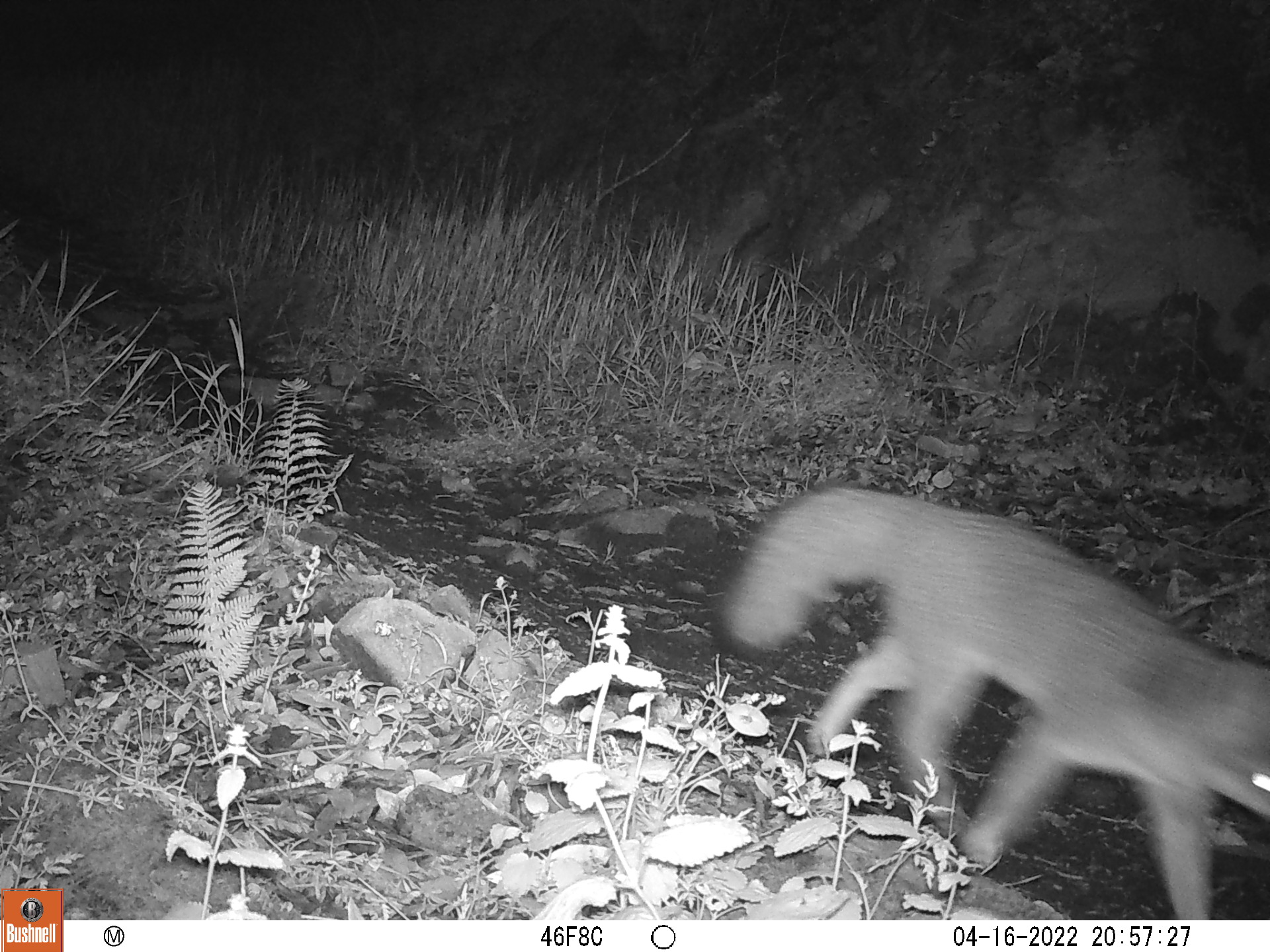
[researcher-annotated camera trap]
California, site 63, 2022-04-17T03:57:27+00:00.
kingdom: Animalia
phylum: Chordata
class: Mammalia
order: Carnivora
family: Canidae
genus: Urocyon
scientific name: Urocyon cinereoargenteus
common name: gray fox